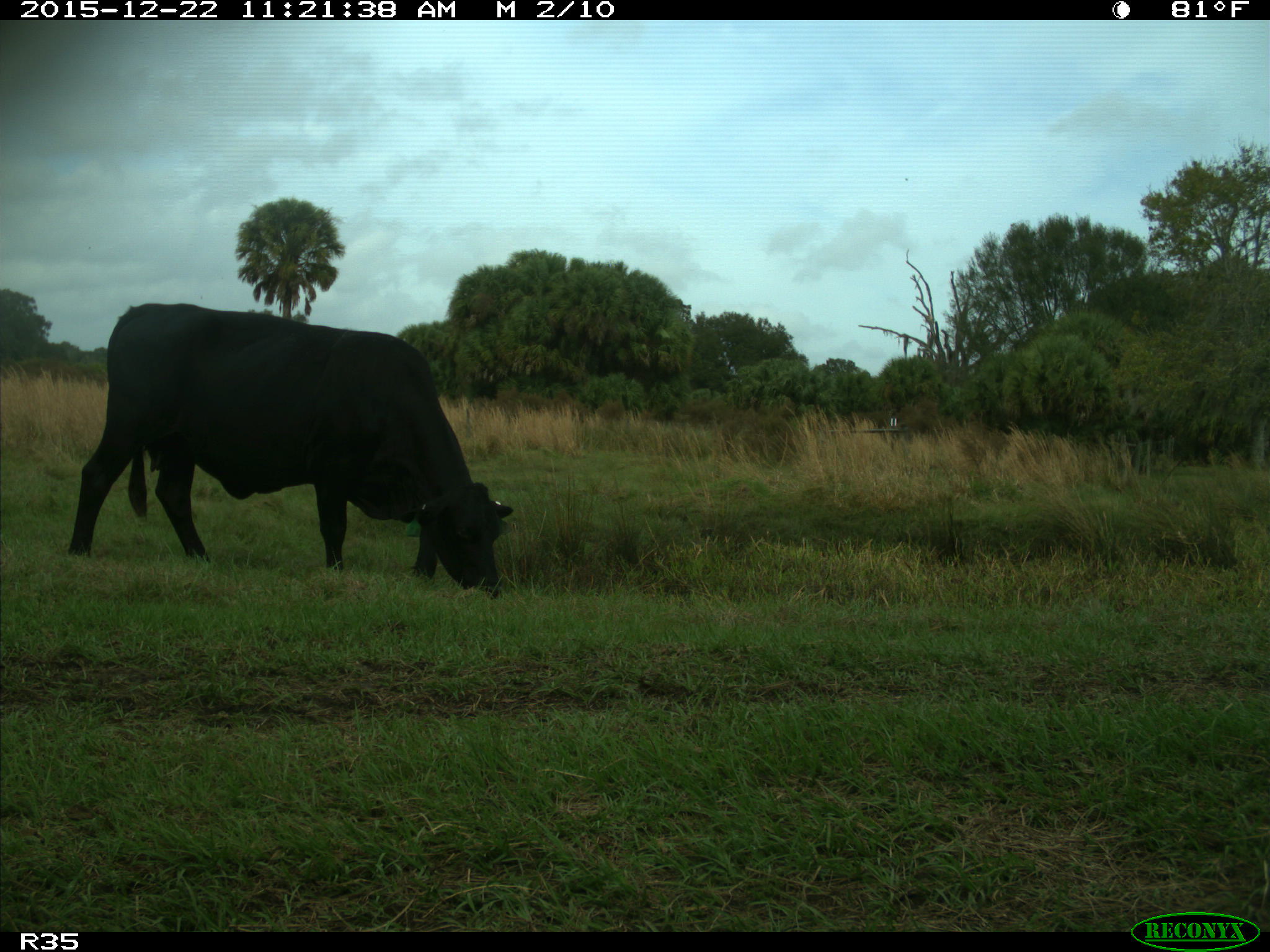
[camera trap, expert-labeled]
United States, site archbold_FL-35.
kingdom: Animalia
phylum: Chordata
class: Mammalia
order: Artiodactyla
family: Bovidae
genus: Bos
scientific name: Bos taurus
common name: domestic cow